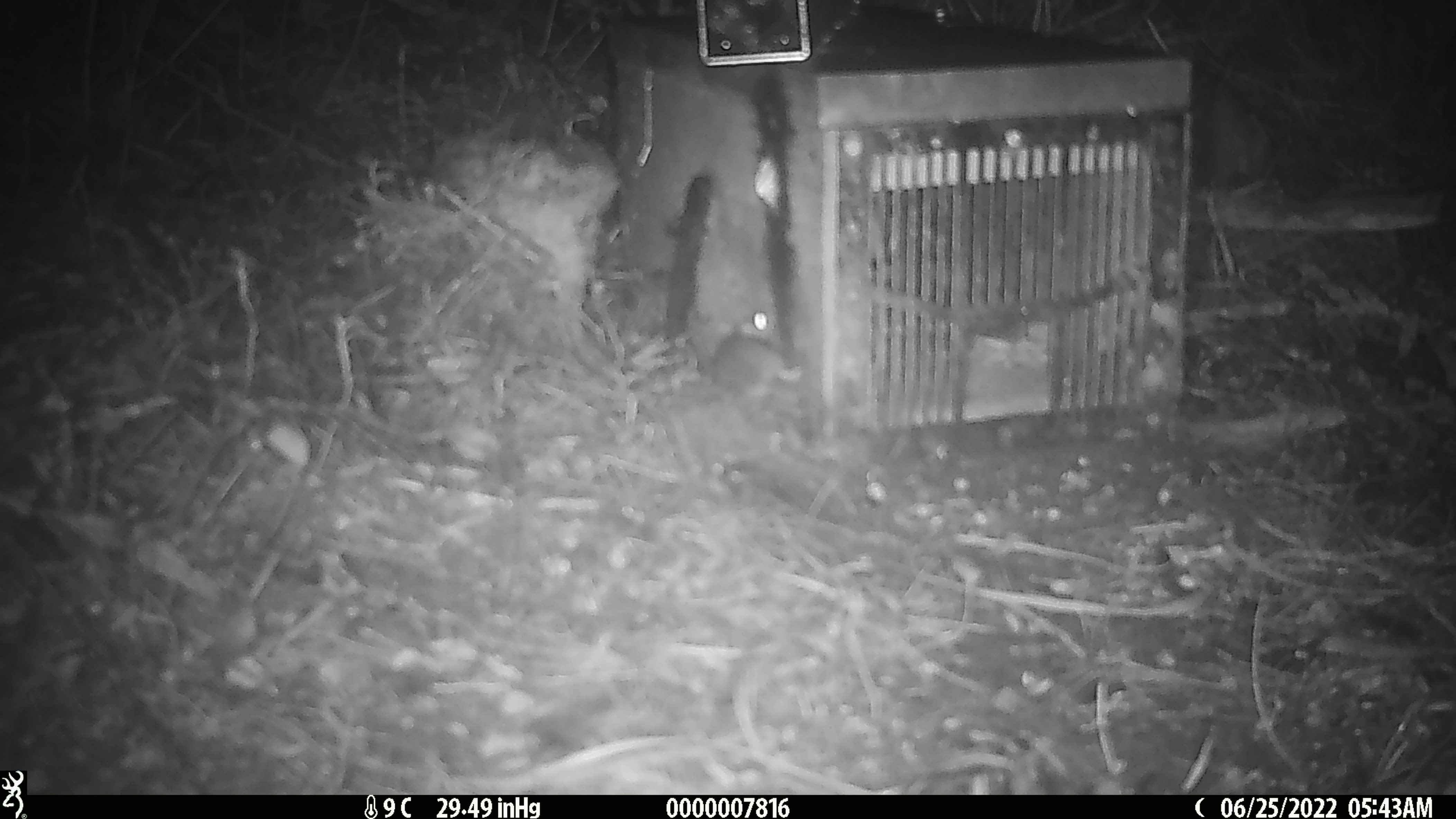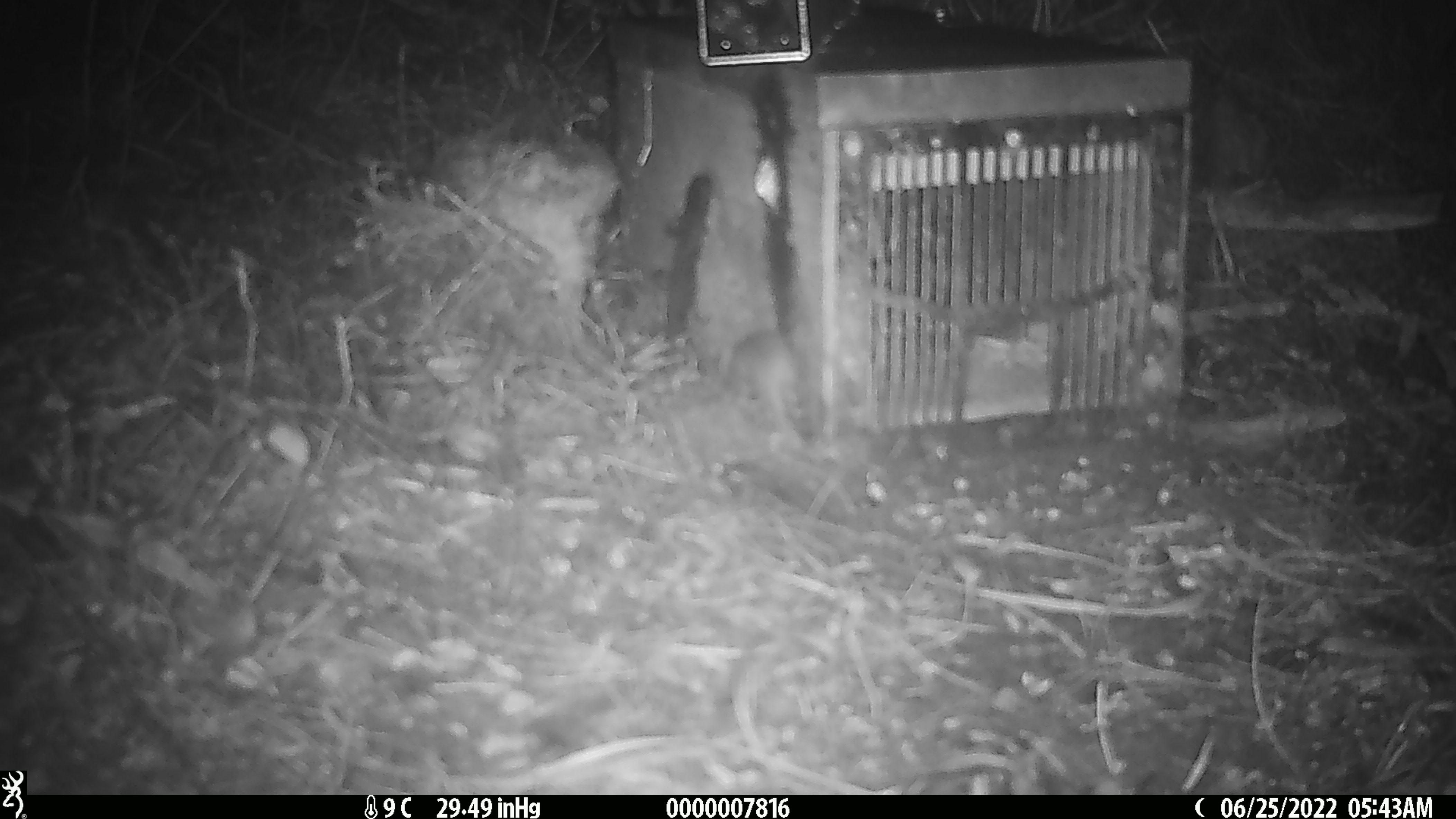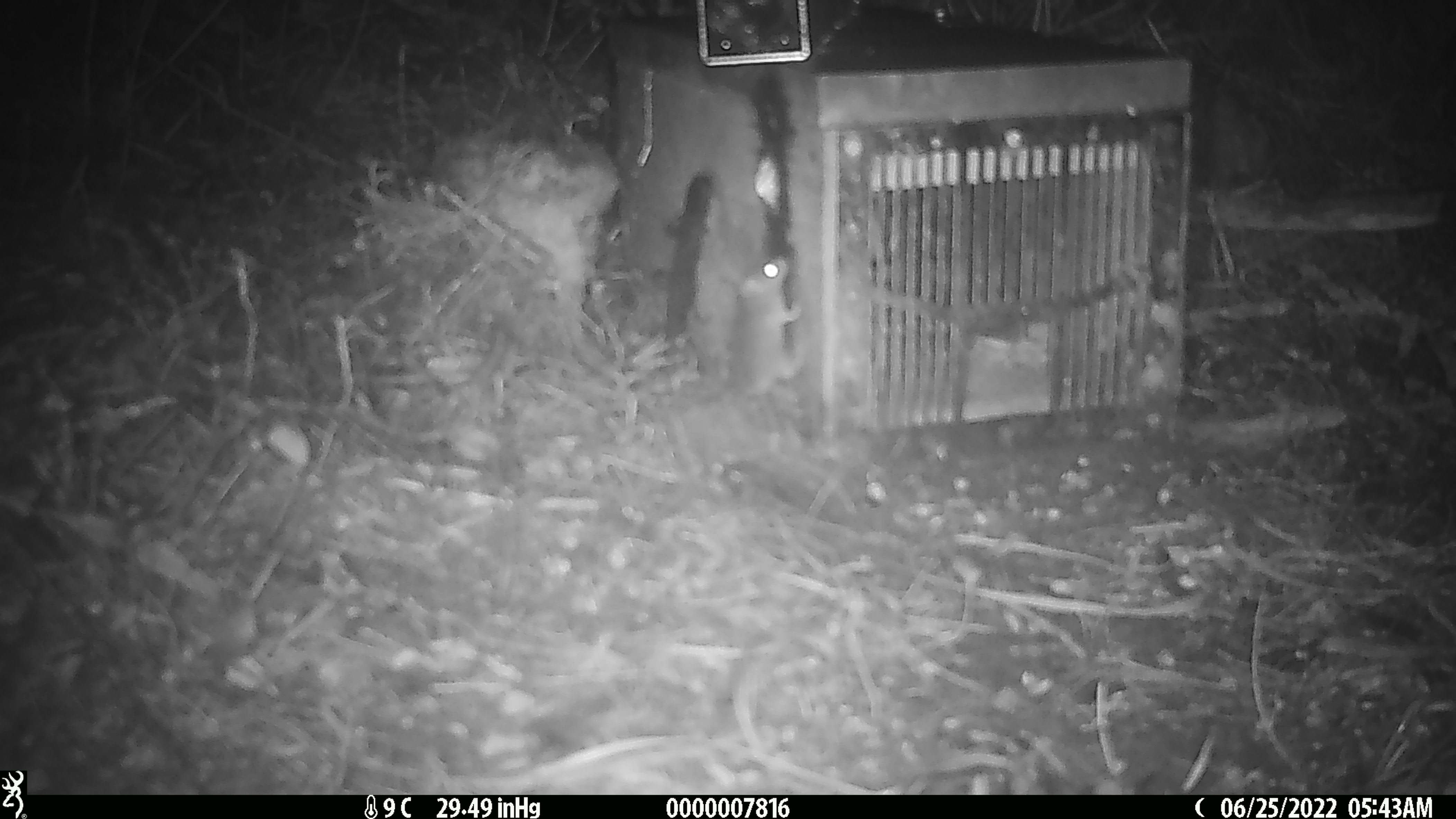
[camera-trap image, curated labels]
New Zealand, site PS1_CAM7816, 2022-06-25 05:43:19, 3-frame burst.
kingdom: Animalia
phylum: Chordata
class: Mammalia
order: Rodentia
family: Muridae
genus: Mus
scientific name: Mus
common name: mouse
Mouse (Mus).